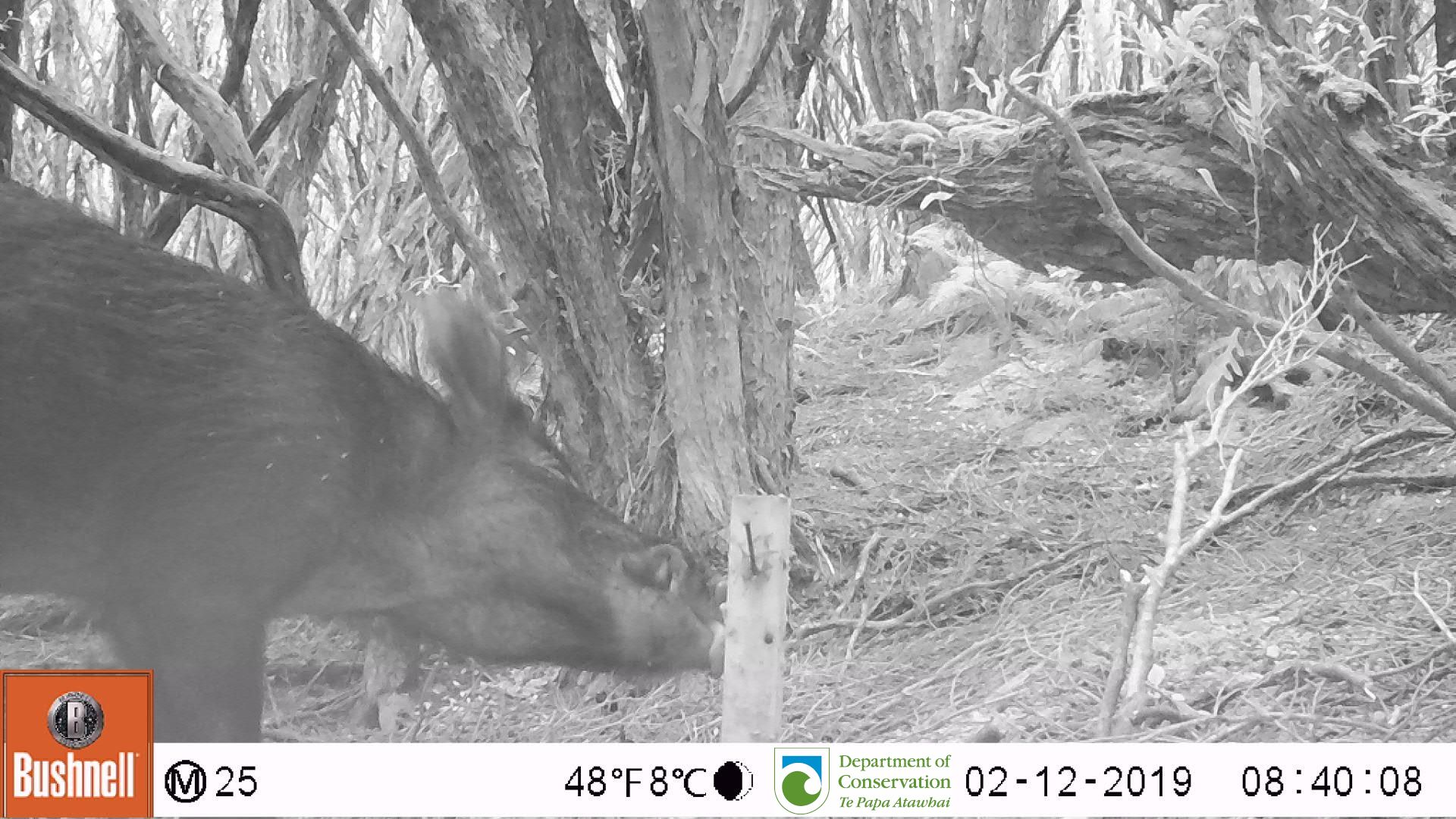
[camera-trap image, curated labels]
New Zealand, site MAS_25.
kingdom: Animalia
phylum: Chordata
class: Mammalia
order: Artiodactyla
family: Suidae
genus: Sus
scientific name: Sus scrofa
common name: pig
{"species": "pig (Sus scrofa)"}